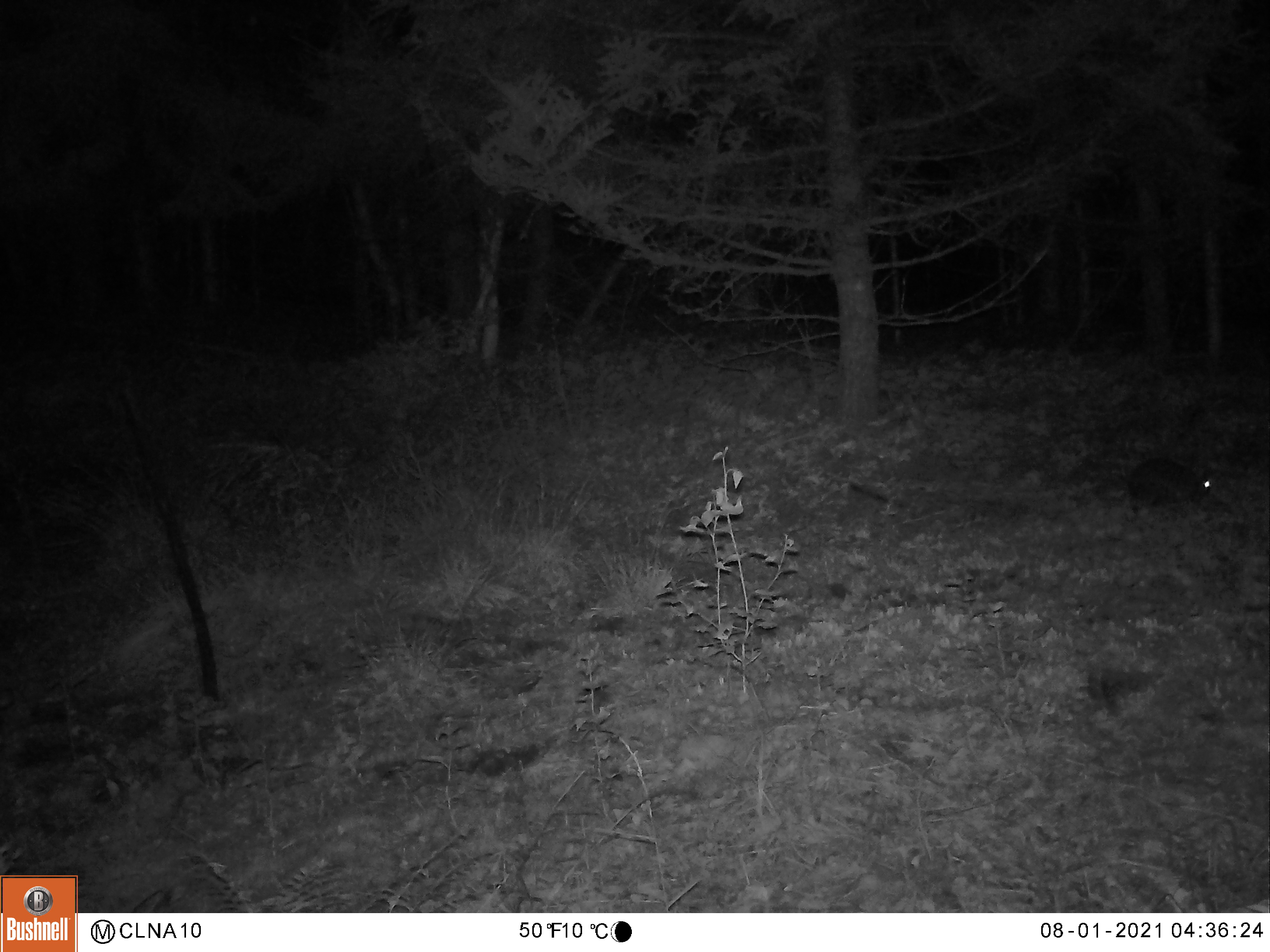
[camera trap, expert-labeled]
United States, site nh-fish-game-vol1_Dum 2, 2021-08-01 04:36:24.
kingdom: Animalia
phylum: Chordata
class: Mammalia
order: Lagomorpha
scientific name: Lagomorpha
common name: rabbit or hare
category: rabbit or hare sp.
Rabbit or hare sp. (rabbit or hare) (Lagomorpha).